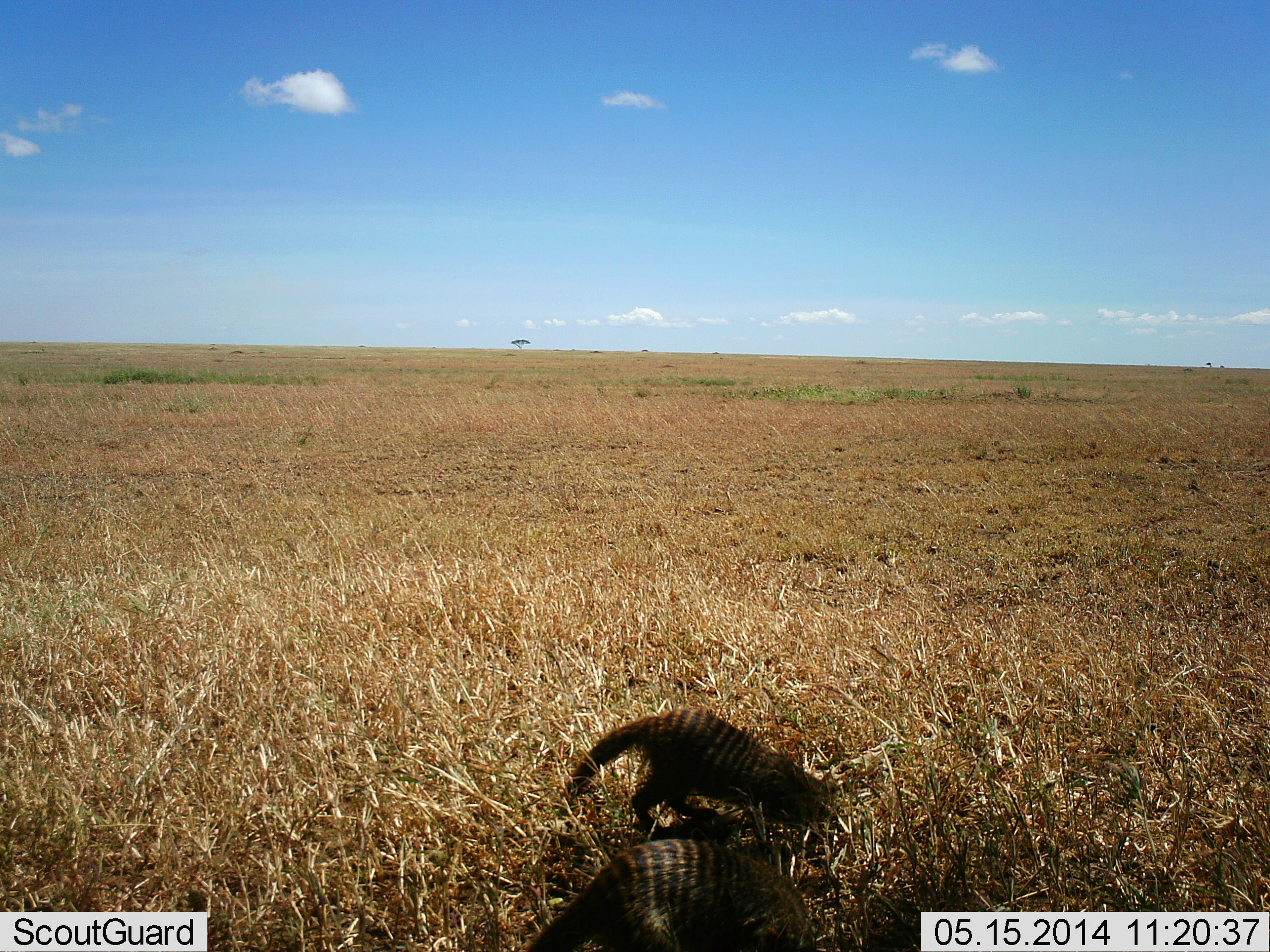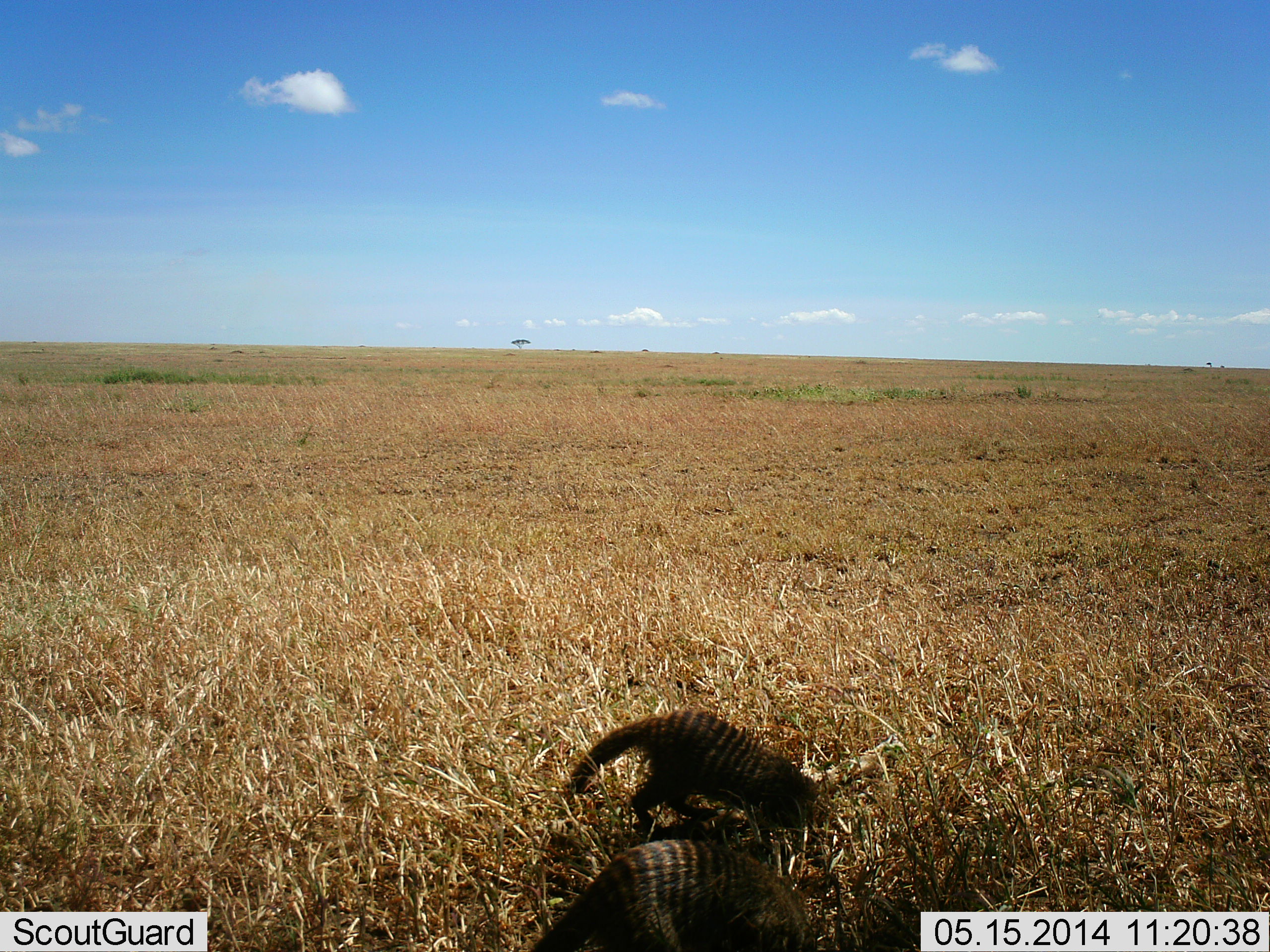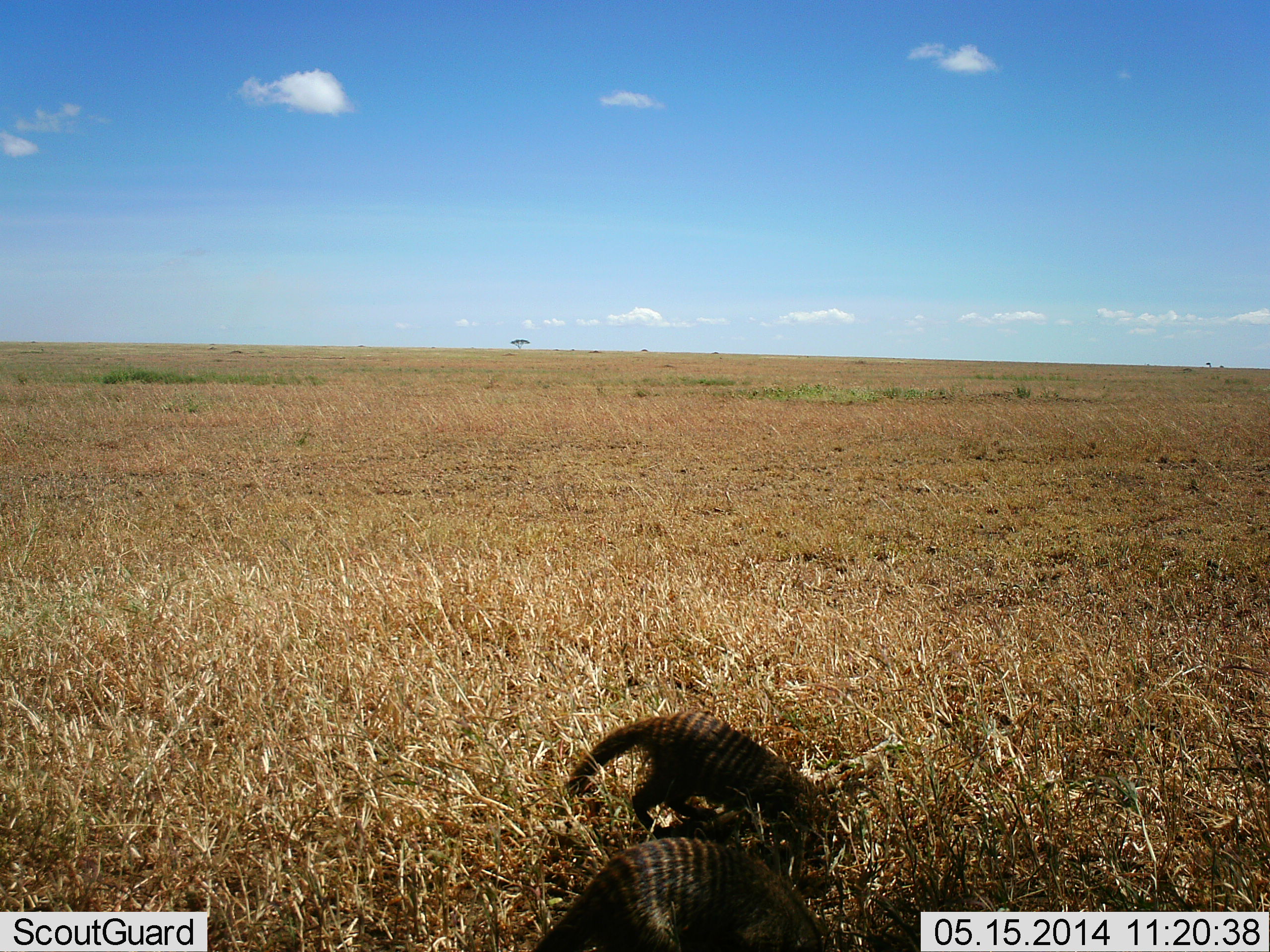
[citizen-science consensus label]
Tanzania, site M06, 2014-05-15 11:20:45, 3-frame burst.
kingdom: Animalia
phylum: Chordata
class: Mammalia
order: Carnivora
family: Herpestidae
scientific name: Herpestidae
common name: mongoose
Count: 2.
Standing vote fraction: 40%.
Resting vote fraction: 0%.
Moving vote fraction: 10%.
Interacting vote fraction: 20%.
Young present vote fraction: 0%.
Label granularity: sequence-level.